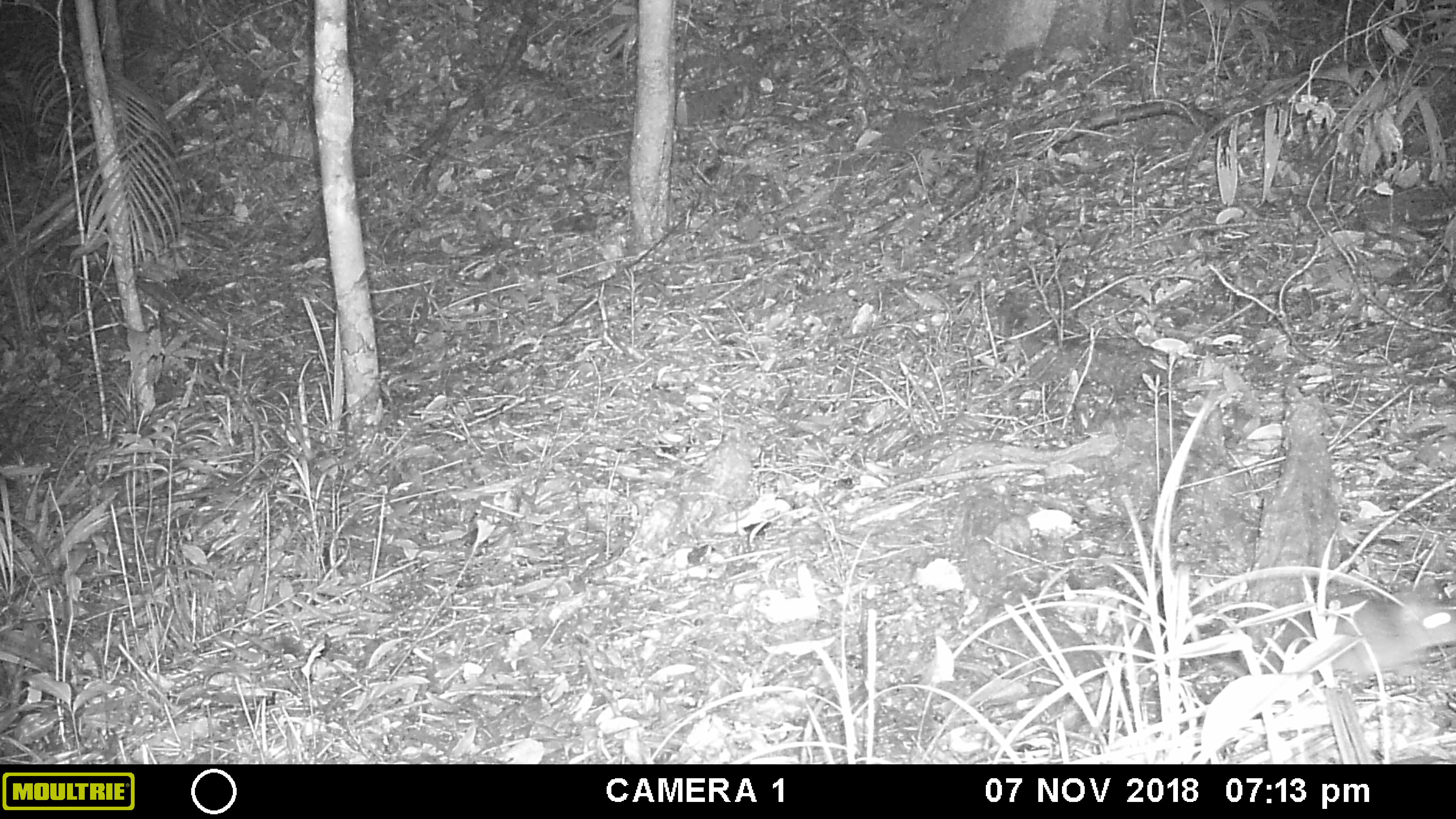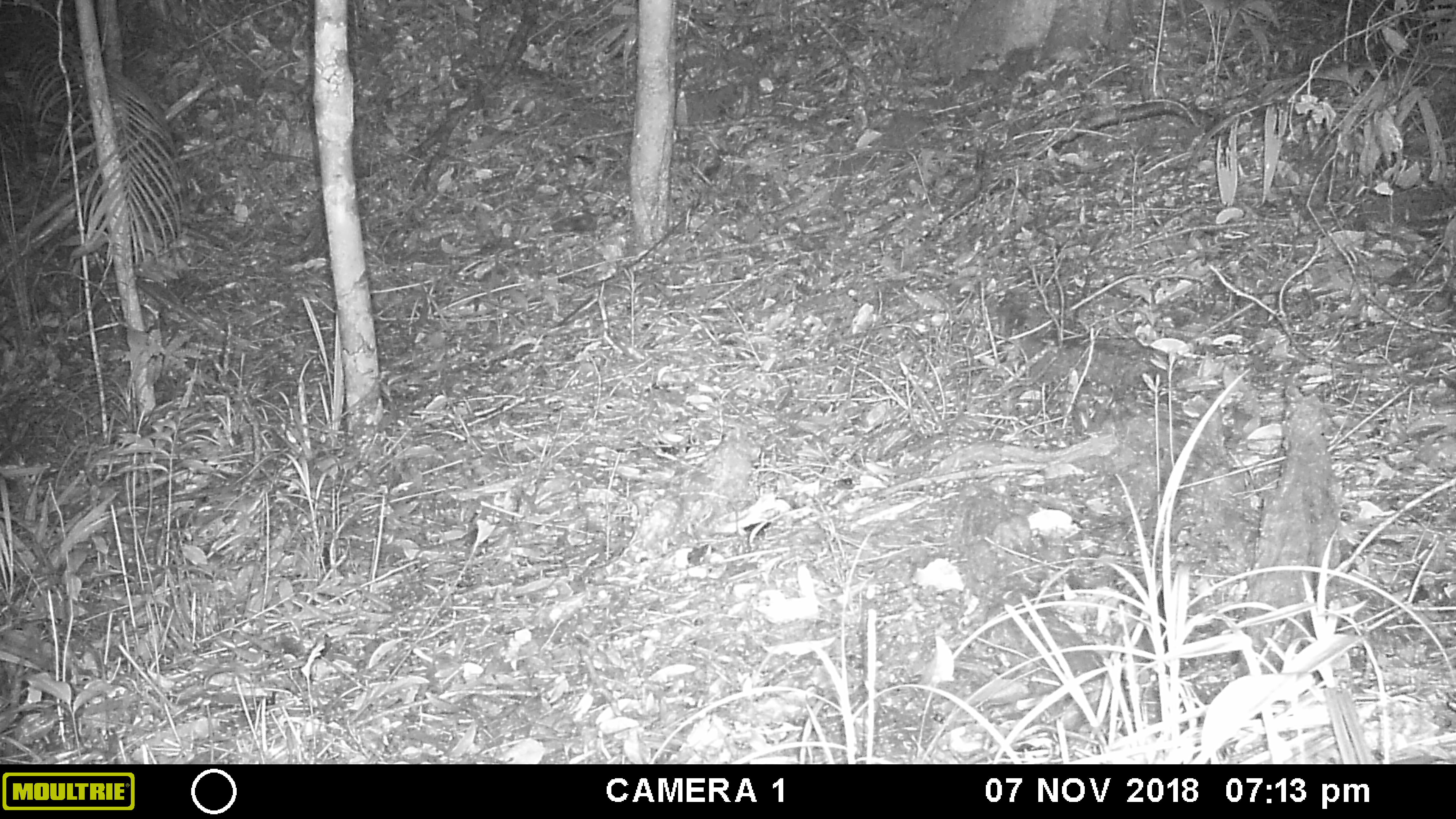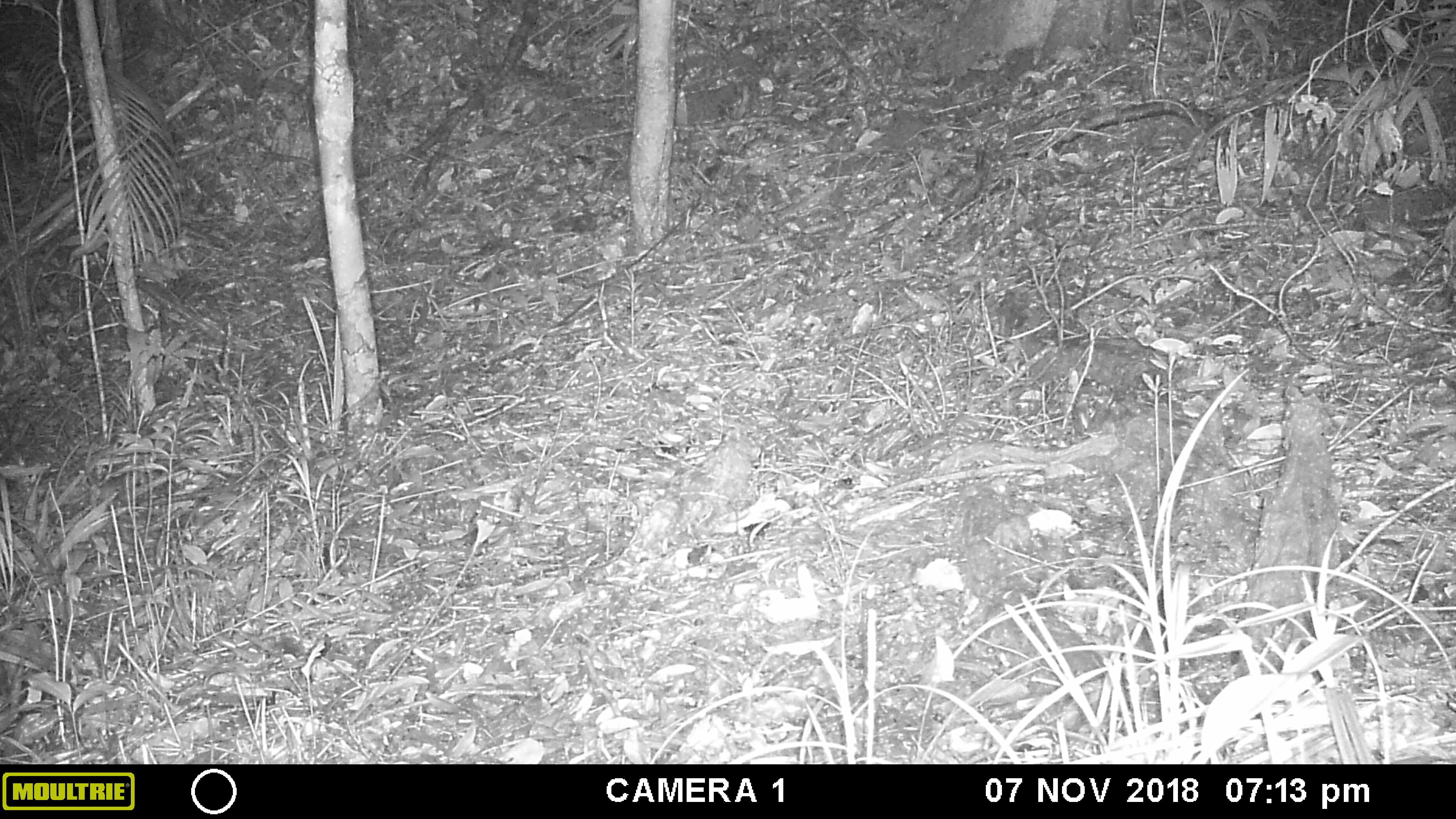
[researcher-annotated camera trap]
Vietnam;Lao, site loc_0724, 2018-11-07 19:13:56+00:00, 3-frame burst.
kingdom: Animalia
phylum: Chordata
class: Mammalia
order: Rodentia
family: Muridae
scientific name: Muridae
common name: old-world mice and rats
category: unidentified murid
Unidentified murid (old-world mice and rats) (Muridae). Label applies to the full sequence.